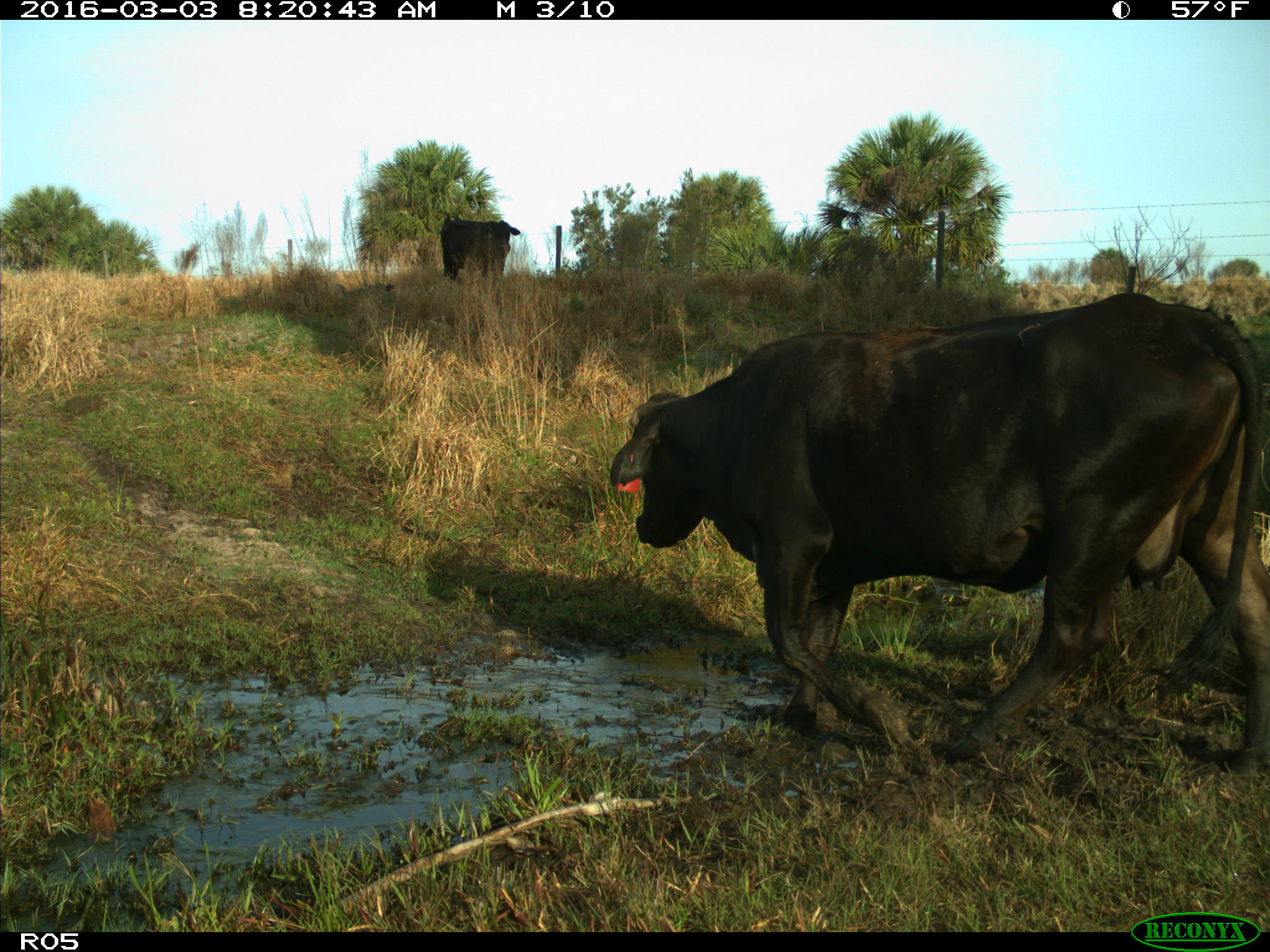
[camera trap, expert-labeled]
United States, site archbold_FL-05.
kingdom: Animalia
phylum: Chordata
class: Mammalia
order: Artiodactyla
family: Bovidae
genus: Bos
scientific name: Bos taurus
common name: domestic cow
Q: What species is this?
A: Bos taurus (domestic cow).